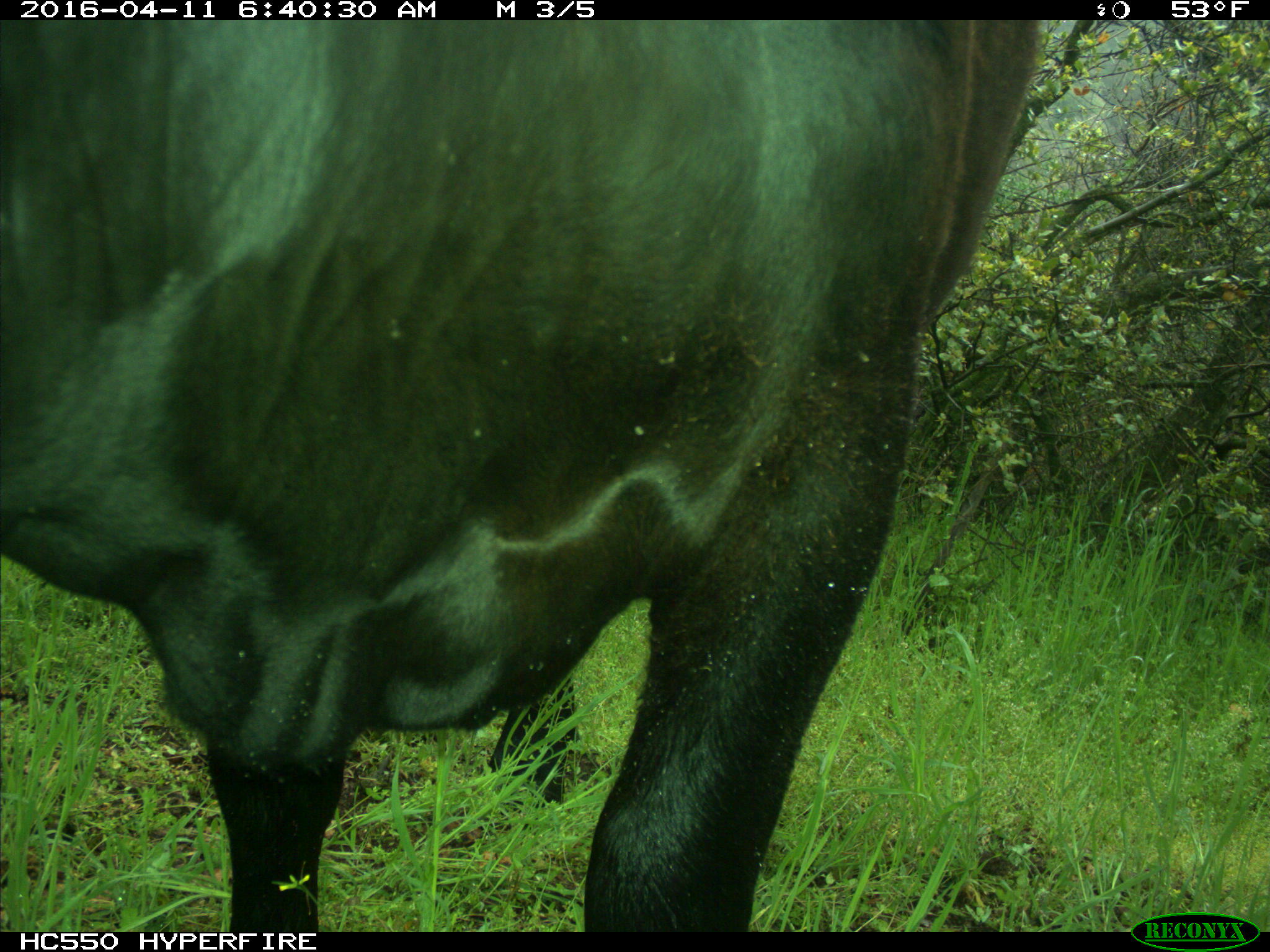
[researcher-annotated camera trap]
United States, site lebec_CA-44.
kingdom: Animalia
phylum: Chordata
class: Mammalia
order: Artiodactyla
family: Bovidae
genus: Bos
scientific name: Bos taurus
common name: domestic cow